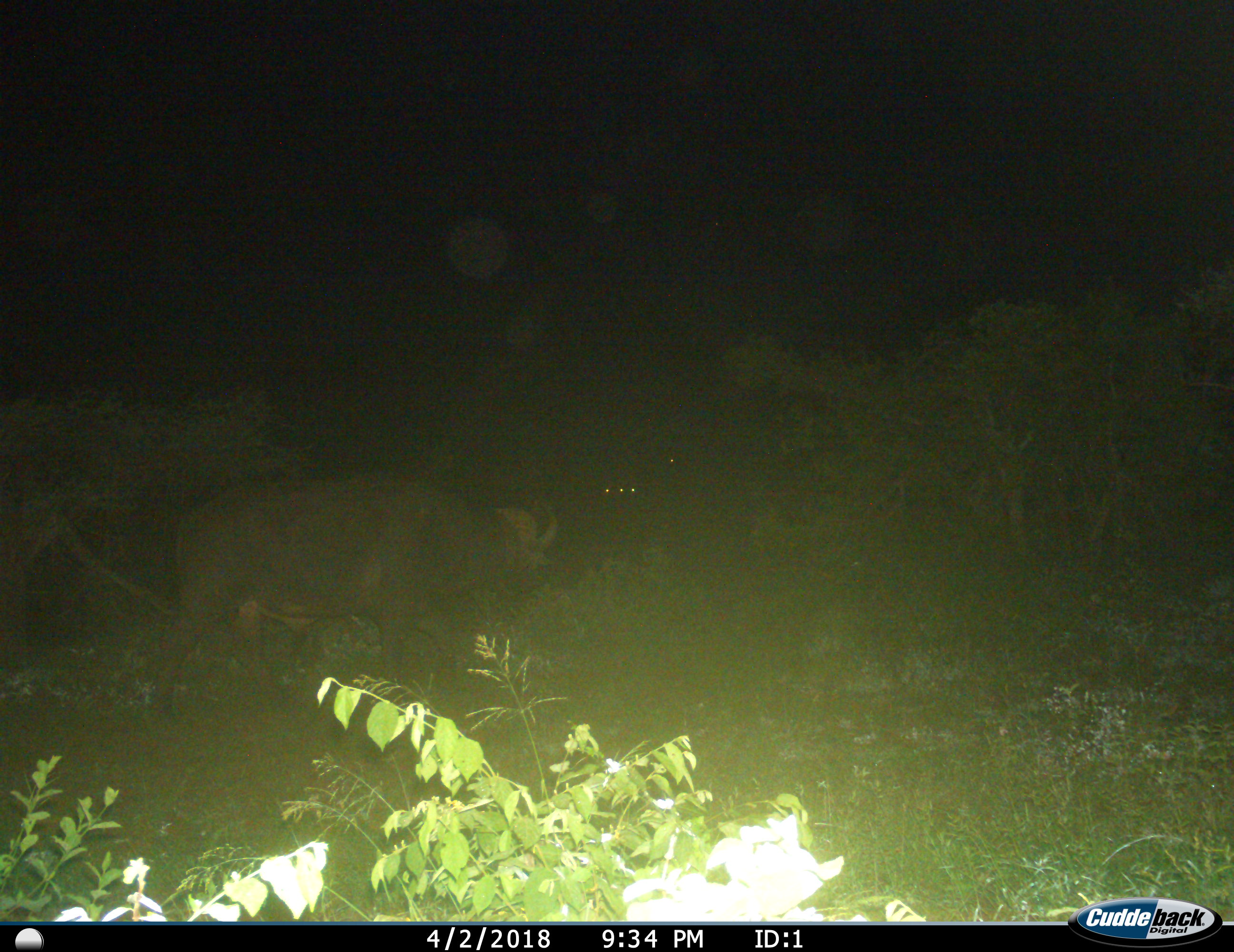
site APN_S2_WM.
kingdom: Animalia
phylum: Chordata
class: Mammalia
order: Artiodactyla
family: Bovidae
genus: Syncerus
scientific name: Syncerus caffer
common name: african buffalo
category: buffalo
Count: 1.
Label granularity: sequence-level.